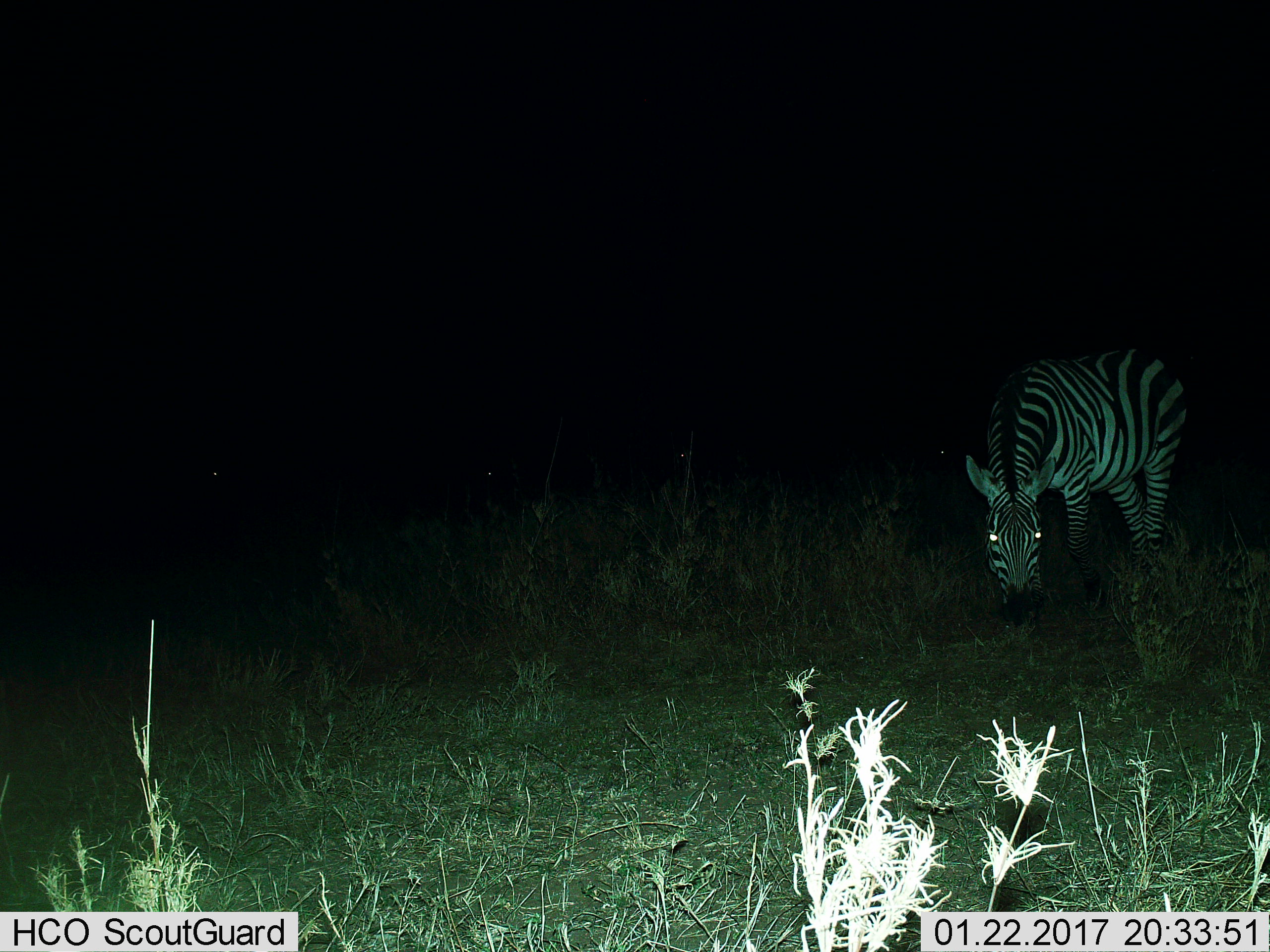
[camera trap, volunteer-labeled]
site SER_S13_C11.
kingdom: Animalia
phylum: Chordata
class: Mammalia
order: Perissodactyla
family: Equidae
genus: Equus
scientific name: Equus quagga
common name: plains zebra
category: zebraplains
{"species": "zebraplains (plains zebra) (Equus quagga)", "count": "1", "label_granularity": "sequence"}